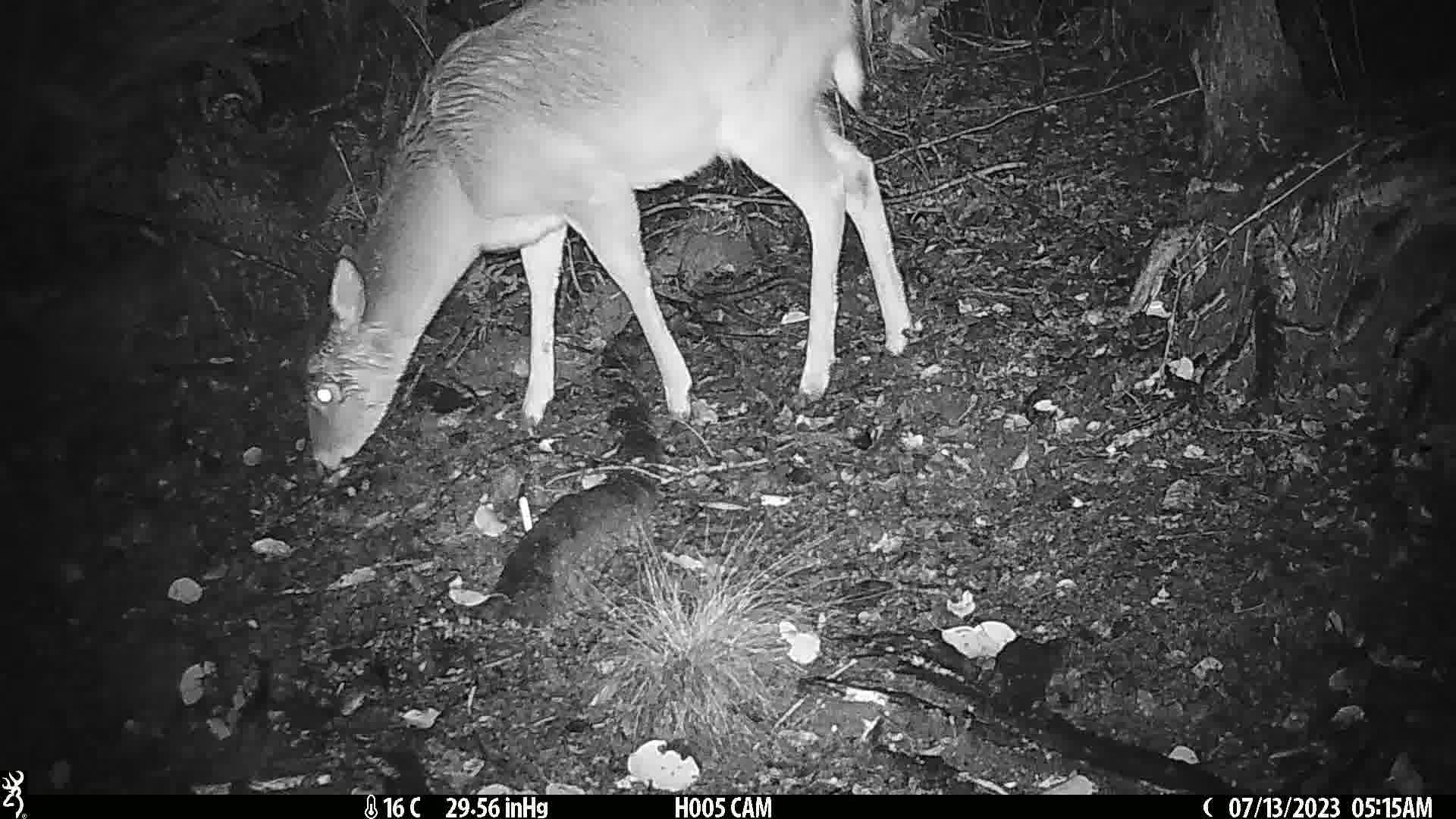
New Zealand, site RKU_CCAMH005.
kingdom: Animalia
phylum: Chordata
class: Mammalia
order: Artiodactyla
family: Cervidae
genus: Odocoileus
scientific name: Odocoileus virginianus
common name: white-tailed deer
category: white tailed deer